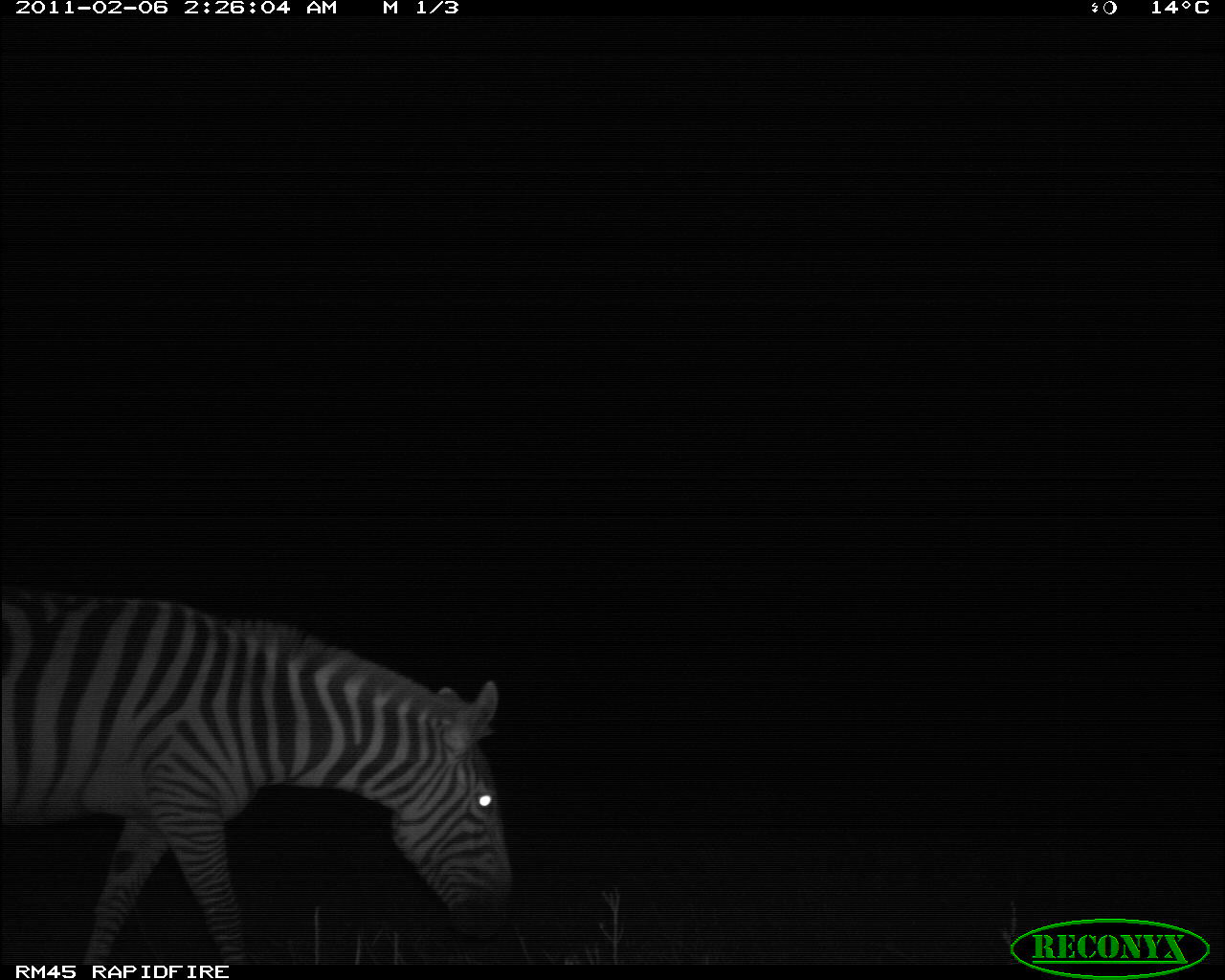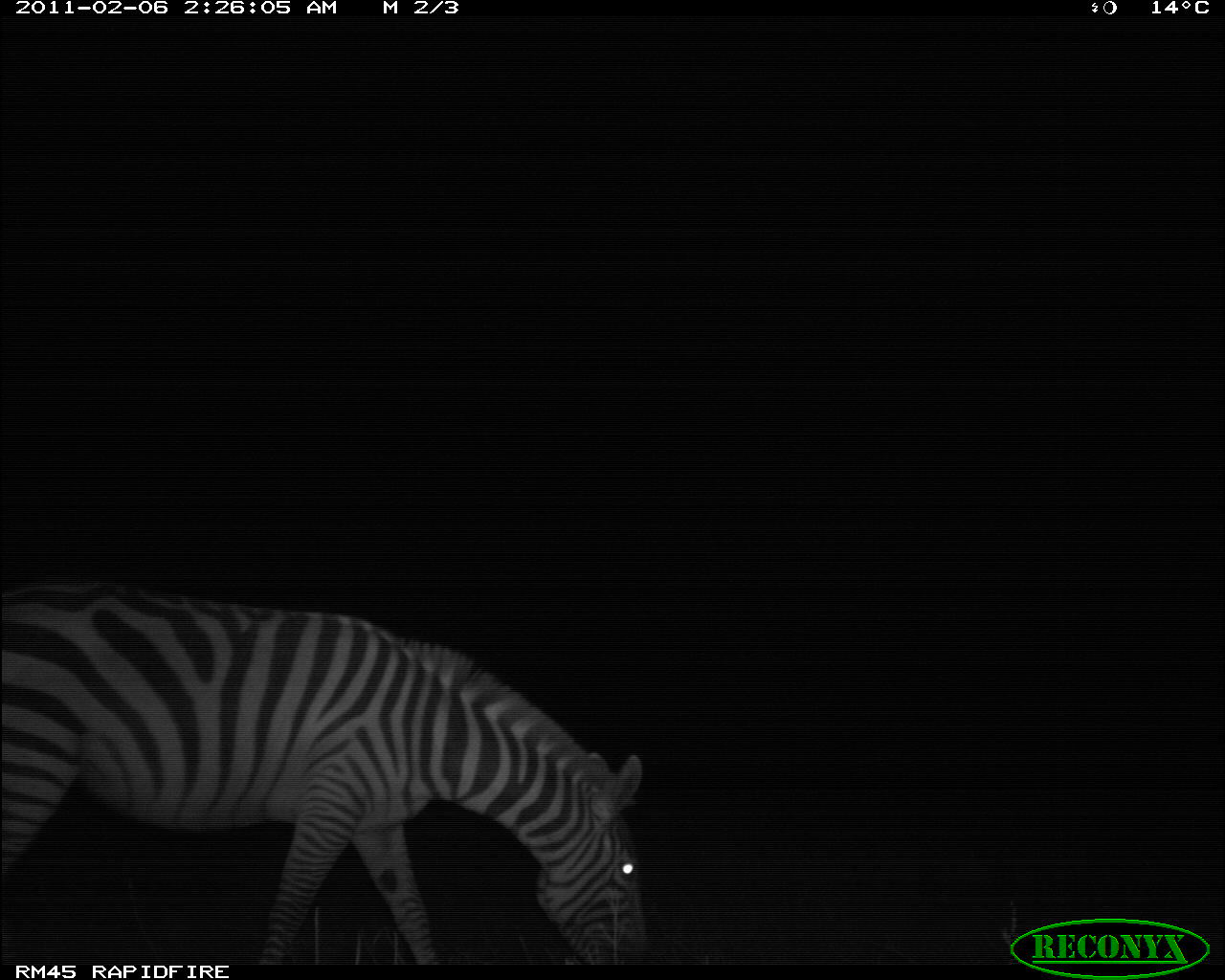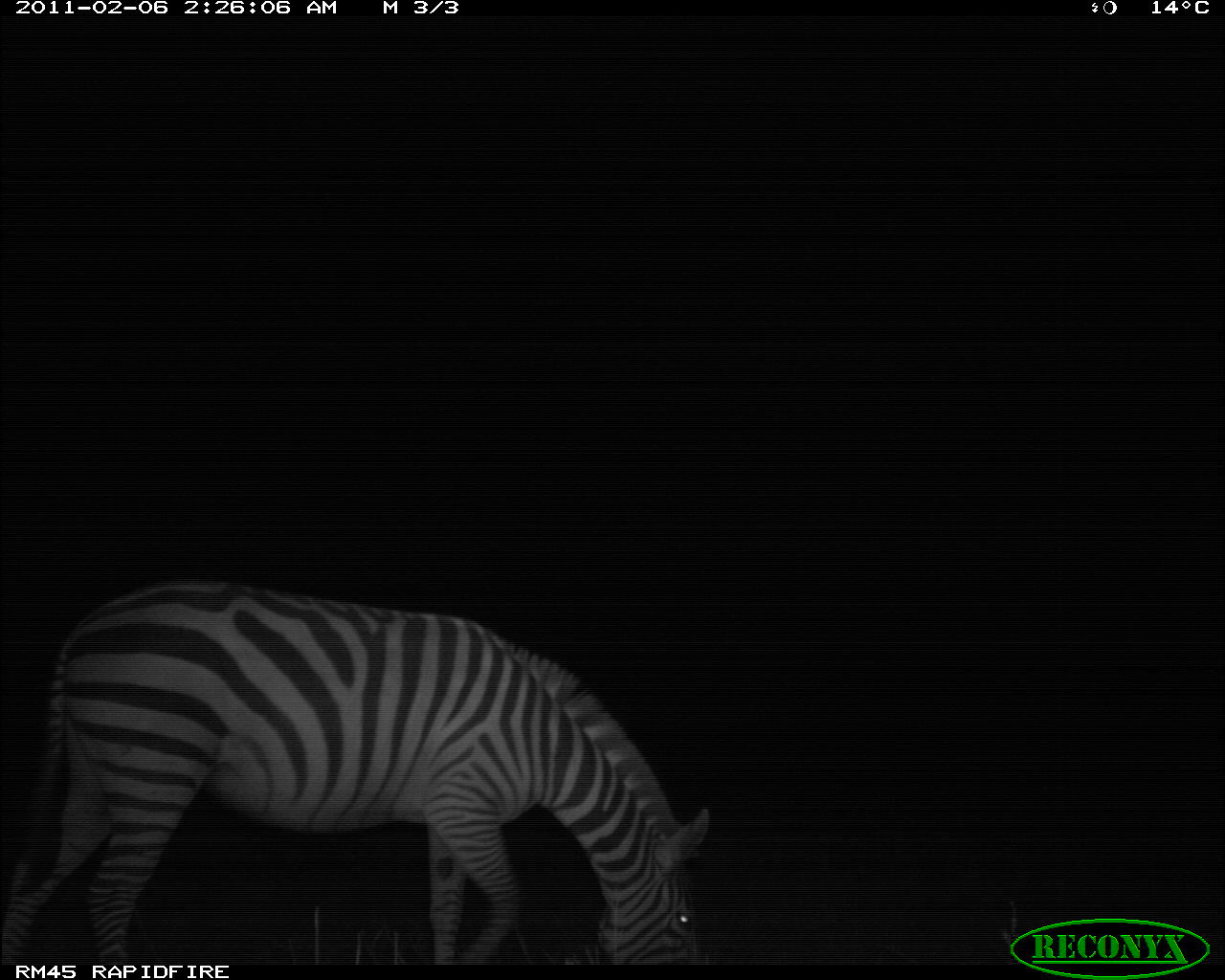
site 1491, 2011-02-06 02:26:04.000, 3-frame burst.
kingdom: Animalia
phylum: Chordata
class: Mammalia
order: Perissodactyla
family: Equidae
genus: Equus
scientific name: Equus quagga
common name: plains zebra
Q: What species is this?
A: Equus quagga (plains zebra).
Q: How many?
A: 1.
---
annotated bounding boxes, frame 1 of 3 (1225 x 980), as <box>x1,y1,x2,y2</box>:
equus quagga: <box>0,584,513,964</box>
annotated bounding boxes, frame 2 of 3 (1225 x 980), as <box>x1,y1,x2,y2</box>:
equus quagga: <box>0,584,647,964</box>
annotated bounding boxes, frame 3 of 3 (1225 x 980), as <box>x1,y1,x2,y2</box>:
equus quagga: <box>0,578,712,965</box>